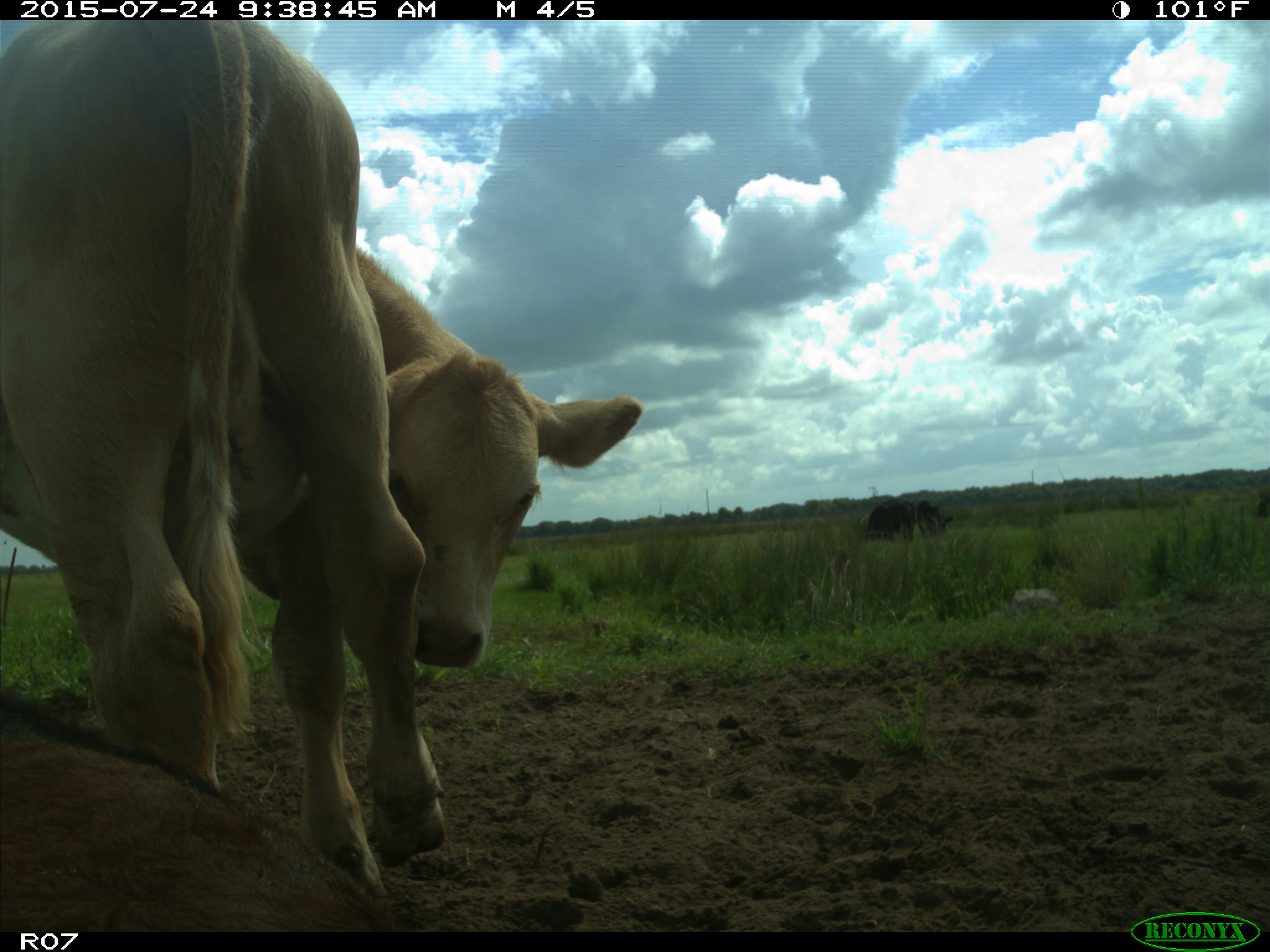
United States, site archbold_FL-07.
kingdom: Animalia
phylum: Chordata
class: Mammalia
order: Artiodactyla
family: Bovidae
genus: Bos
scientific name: Bos taurus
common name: domestic cow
Bos taurus (domestic cow).